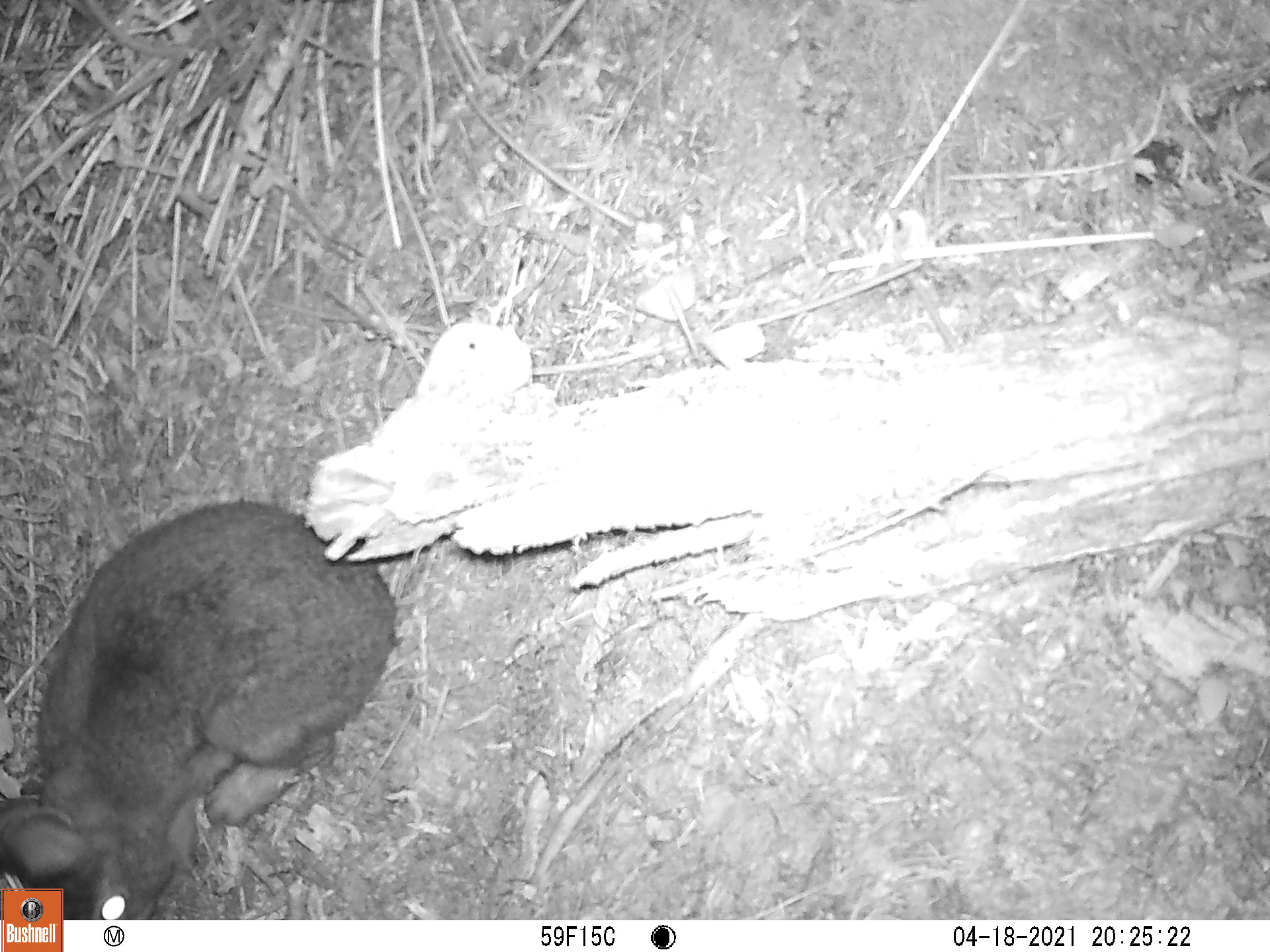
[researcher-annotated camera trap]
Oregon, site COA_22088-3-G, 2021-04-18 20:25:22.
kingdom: Animalia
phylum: Chordata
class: Mammalia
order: Lagomorpha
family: Leporidae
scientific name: Leporidae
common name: hares and rabbits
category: leporidae family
Leporidae family (hares and rabbits) (Leporidae).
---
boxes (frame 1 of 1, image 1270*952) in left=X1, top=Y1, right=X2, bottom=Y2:
leporidae family: left=0, top=476, right=424, bottom=887